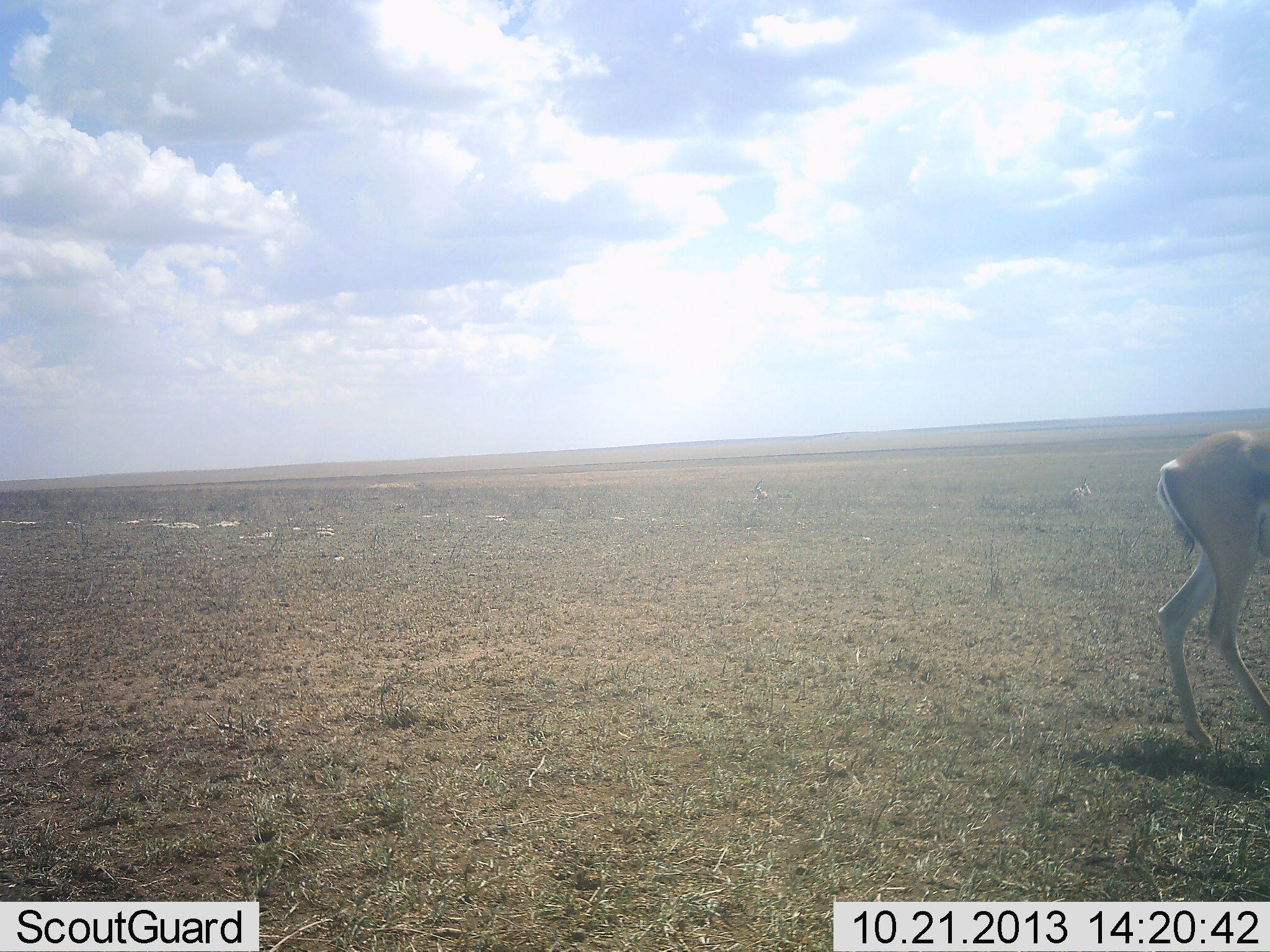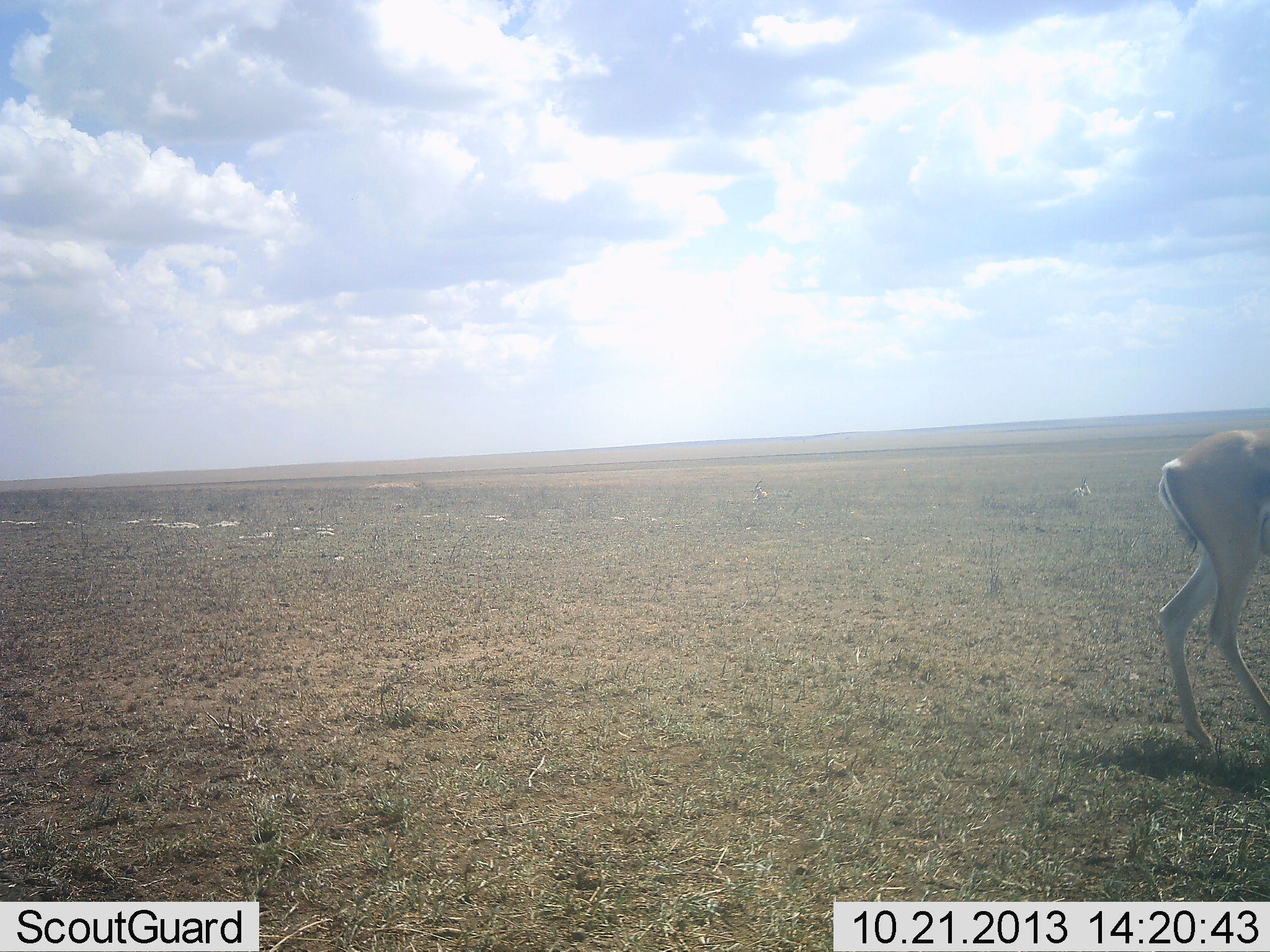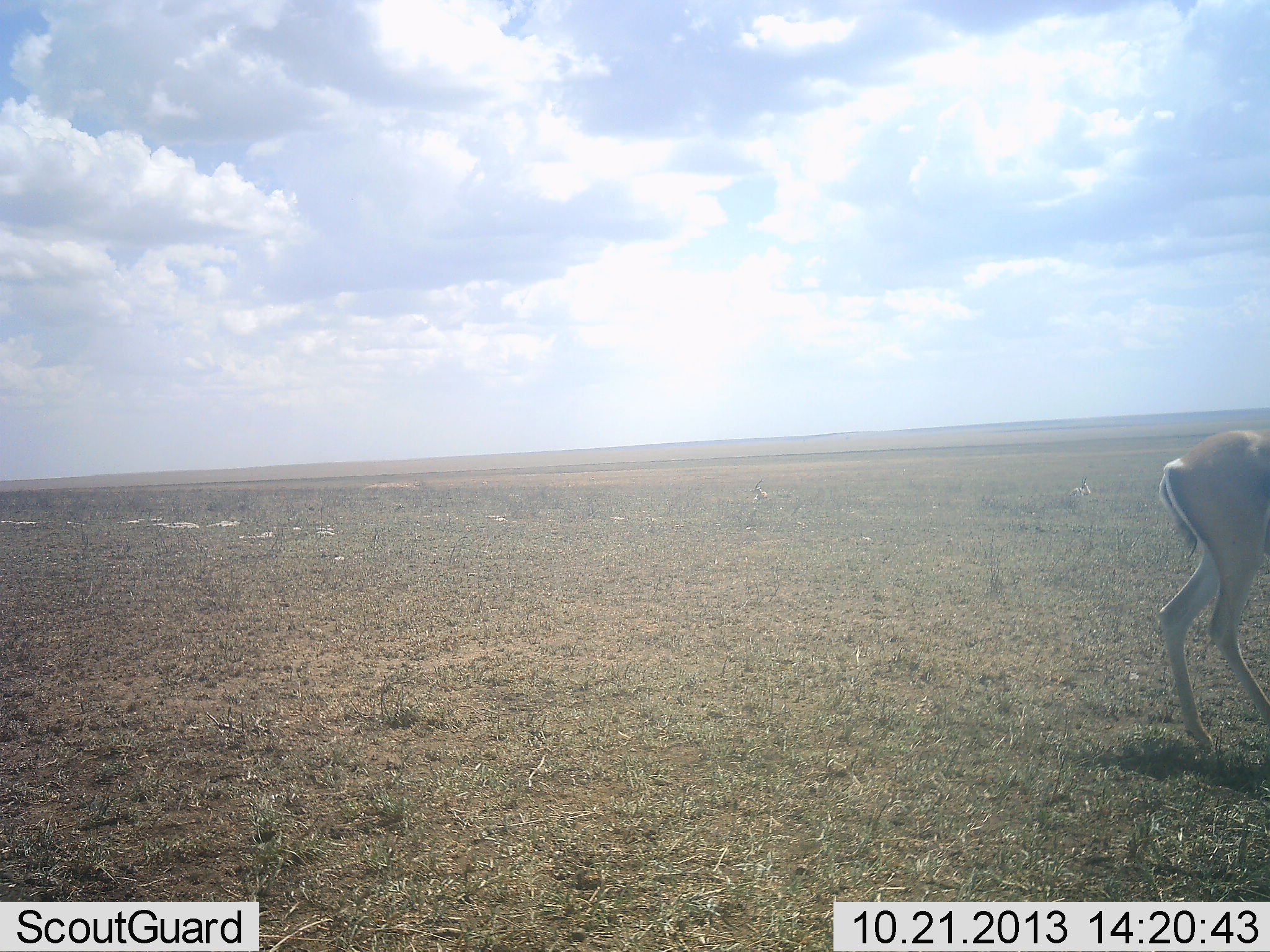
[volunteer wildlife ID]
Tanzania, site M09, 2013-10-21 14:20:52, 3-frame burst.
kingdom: Animalia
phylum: Chordata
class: Mammalia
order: Artiodactyla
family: Bovidae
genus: Nanger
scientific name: Nanger granti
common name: grant's gazelle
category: gazellegrants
Gazellegrants (grant's gazelle) (Nanger granti), count 1. Behavior (volunteer vote fractions): standing 94%, resting 0%, moving 6%, interacting 0%. Young present (vote fraction): 0%. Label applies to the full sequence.